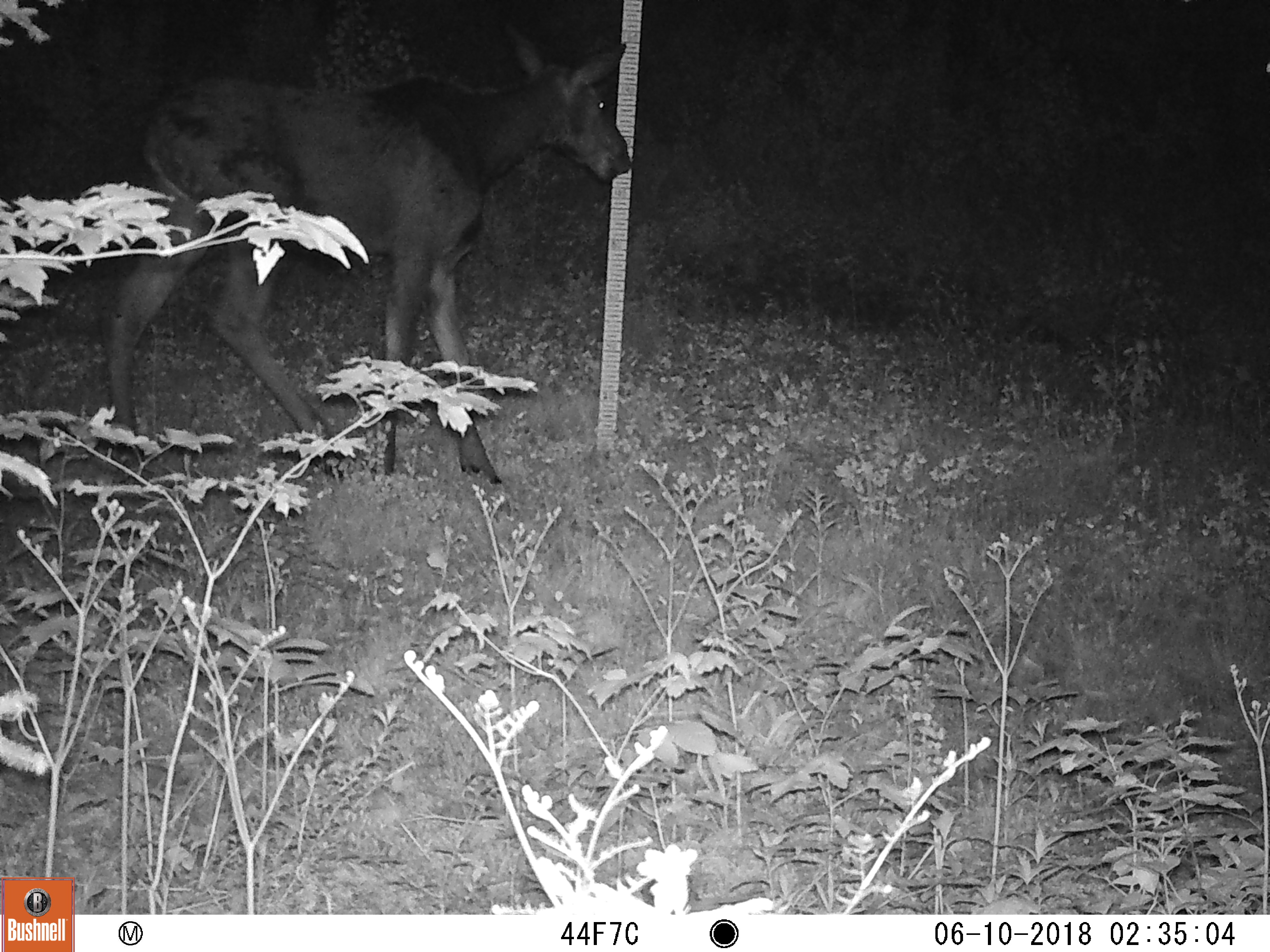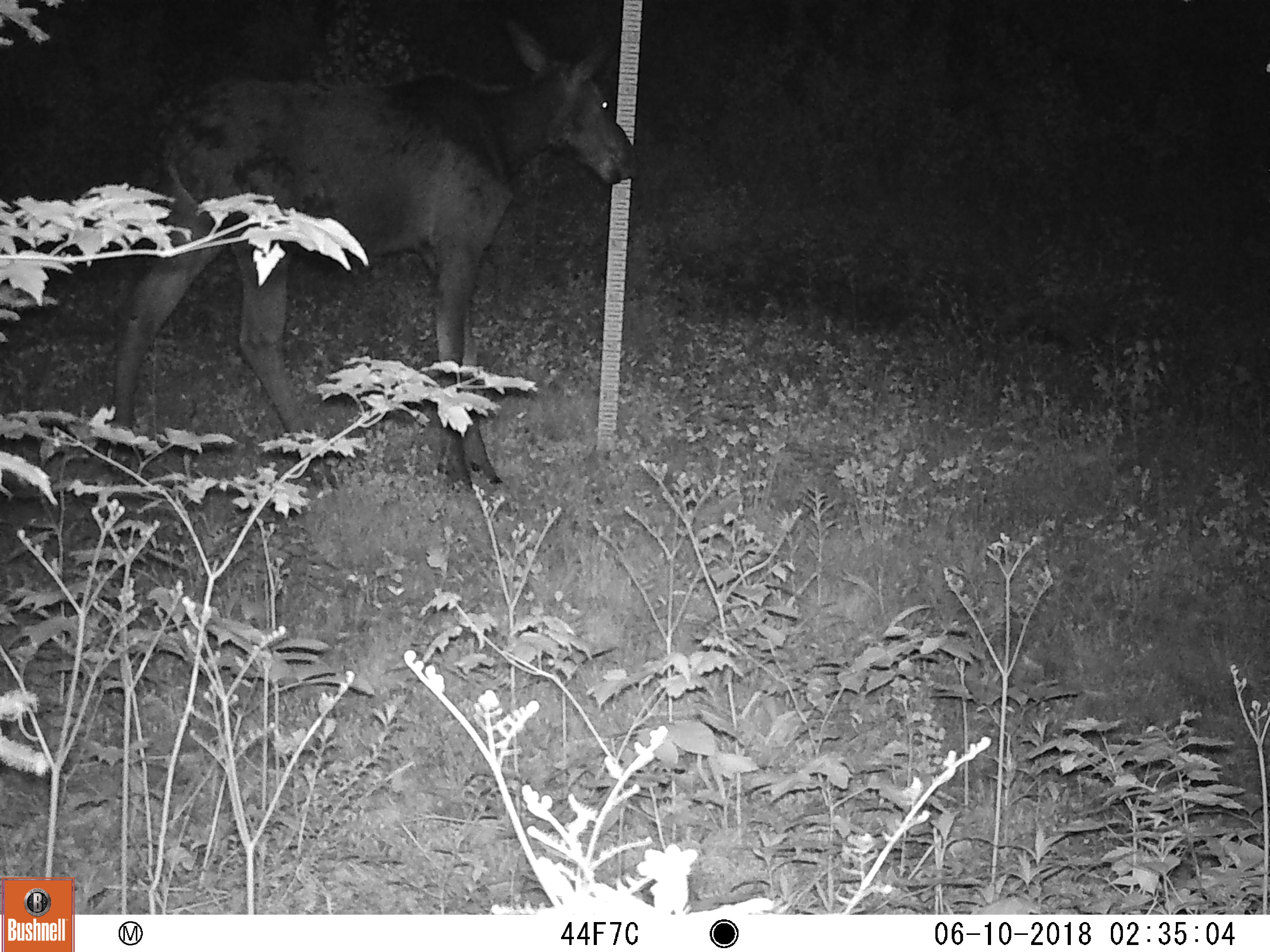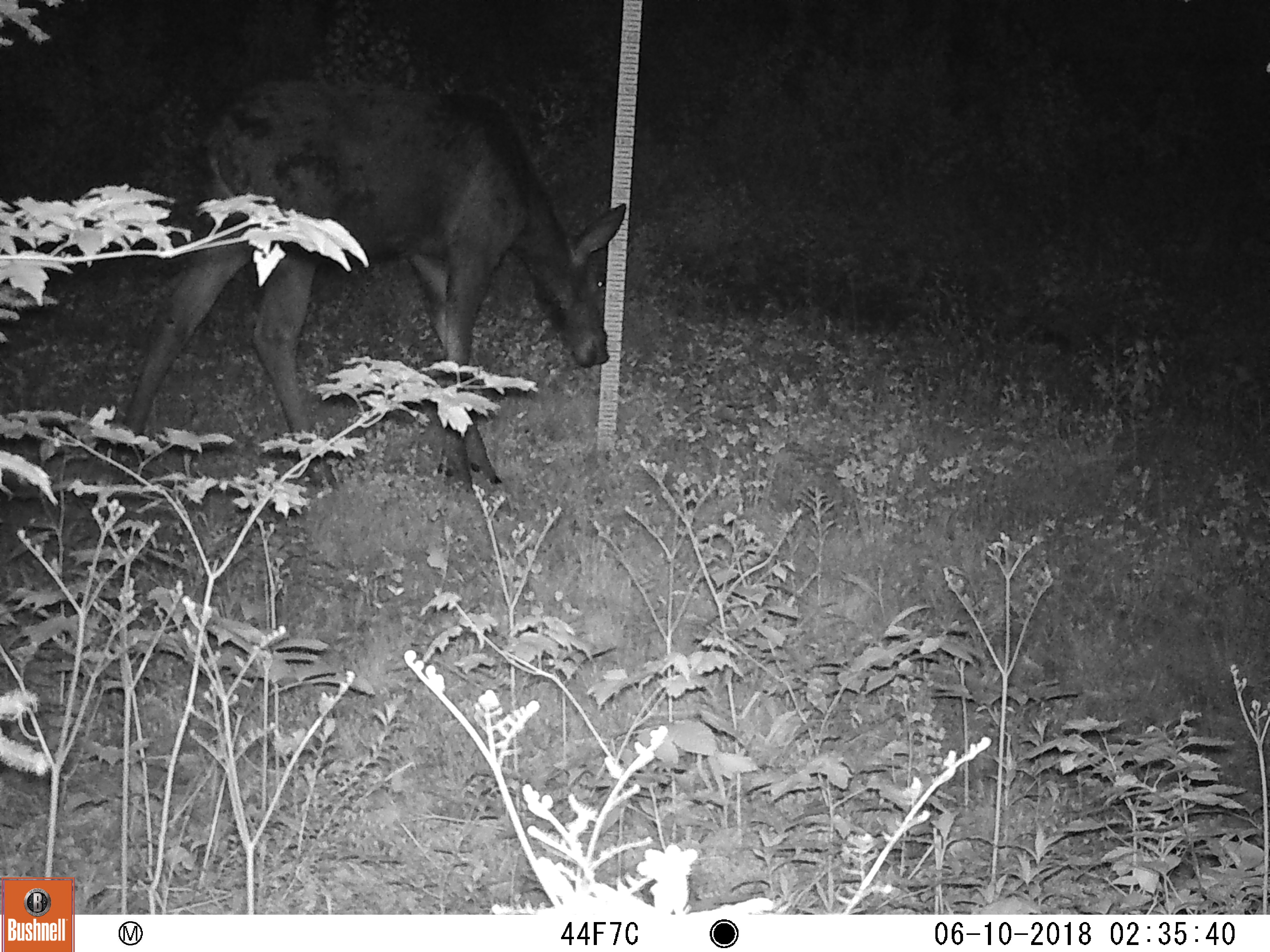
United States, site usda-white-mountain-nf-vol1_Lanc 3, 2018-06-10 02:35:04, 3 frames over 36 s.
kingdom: Animalia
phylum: Chordata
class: Mammalia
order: Artiodactyla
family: Cervidae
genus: Alces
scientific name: Alces alces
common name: moose